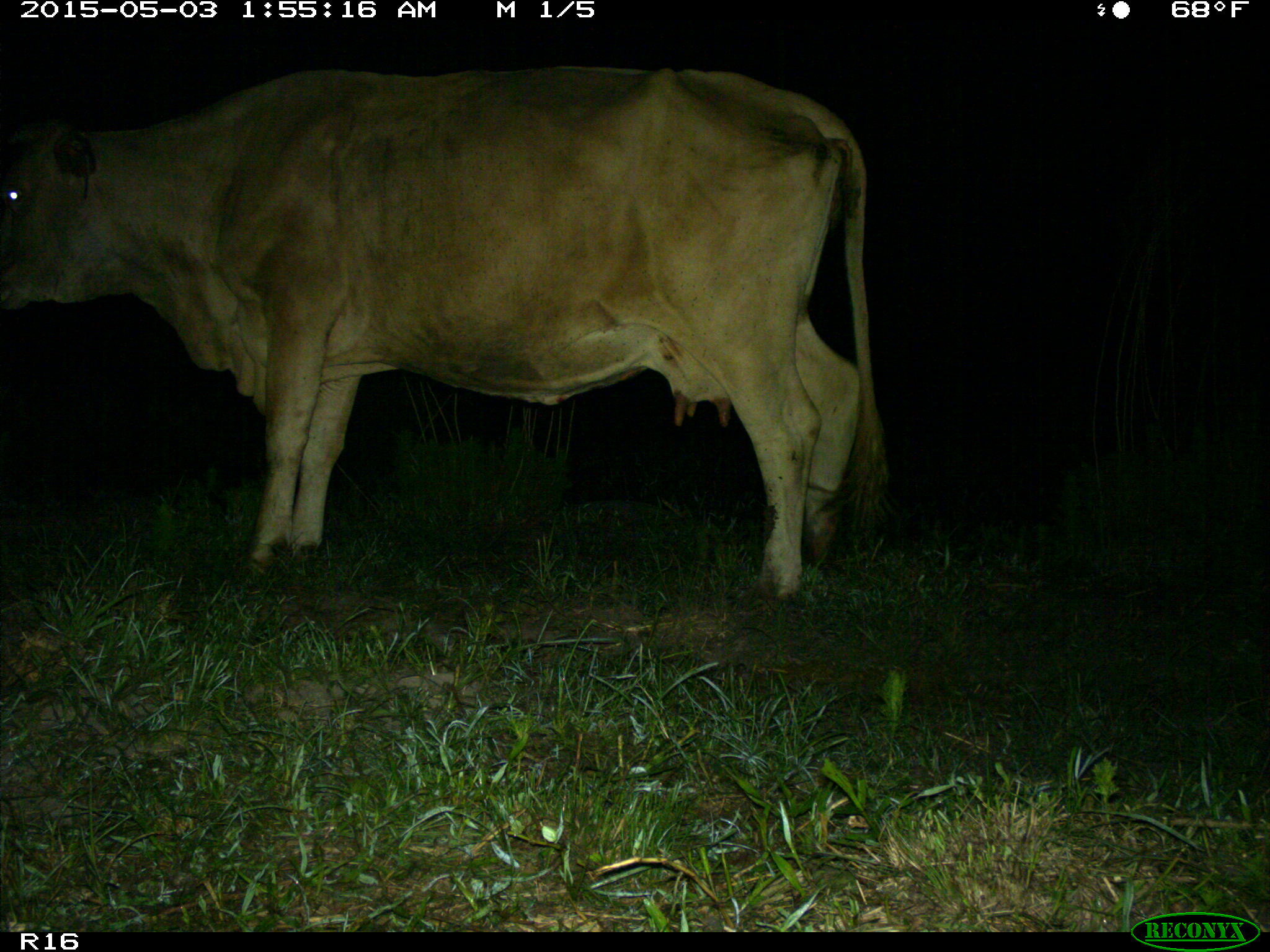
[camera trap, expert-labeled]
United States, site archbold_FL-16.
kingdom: Animalia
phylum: Chordata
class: Mammalia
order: Artiodactyla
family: Bovidae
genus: Bos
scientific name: Bos taurus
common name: domestic cow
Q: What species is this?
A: Bos taurus (domestic cow).